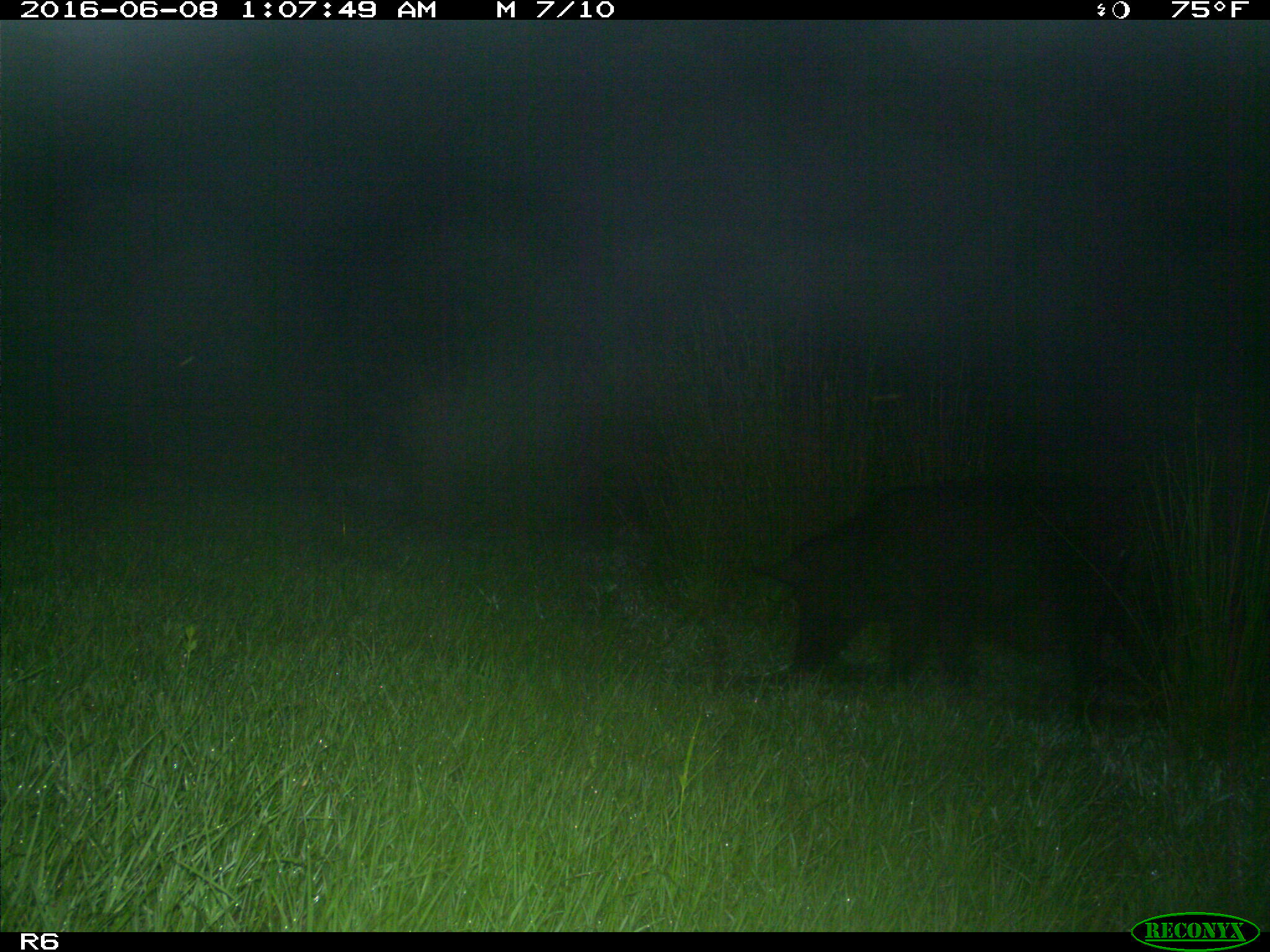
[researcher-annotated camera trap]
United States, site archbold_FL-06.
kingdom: Animalia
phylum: Chordata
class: Mammalia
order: Artiodactyla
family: Suidae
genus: Sus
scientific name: Sus scrofa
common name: wild boar